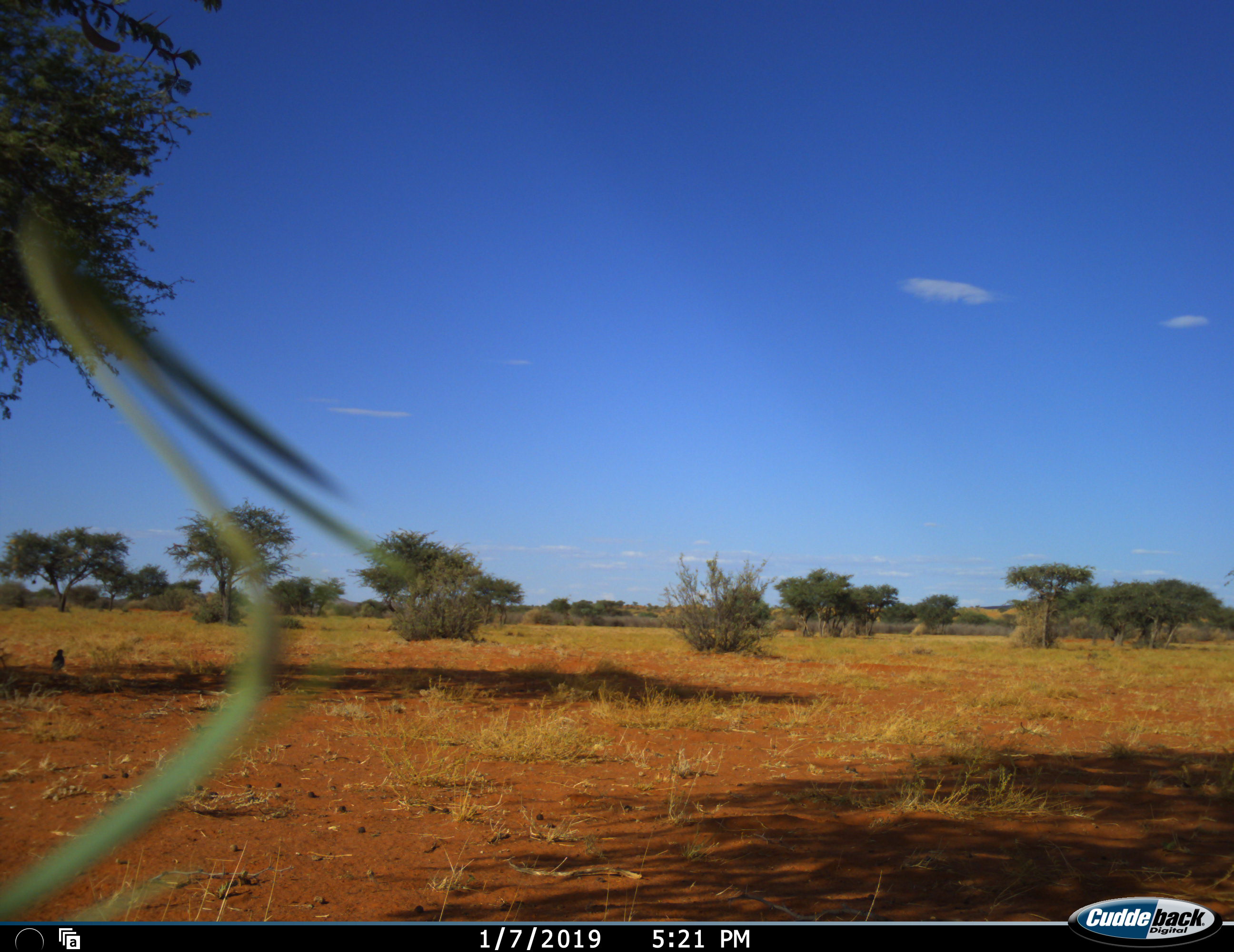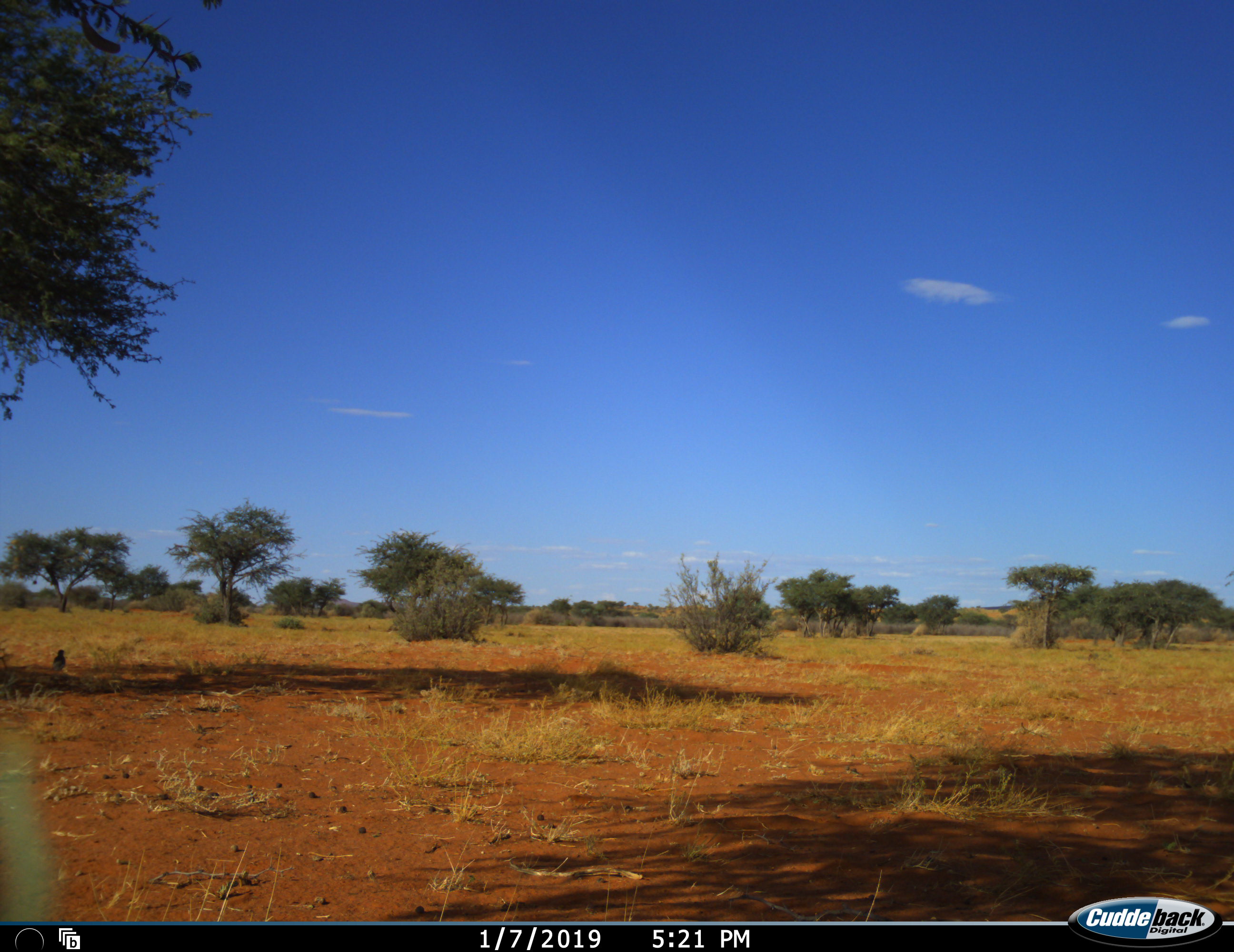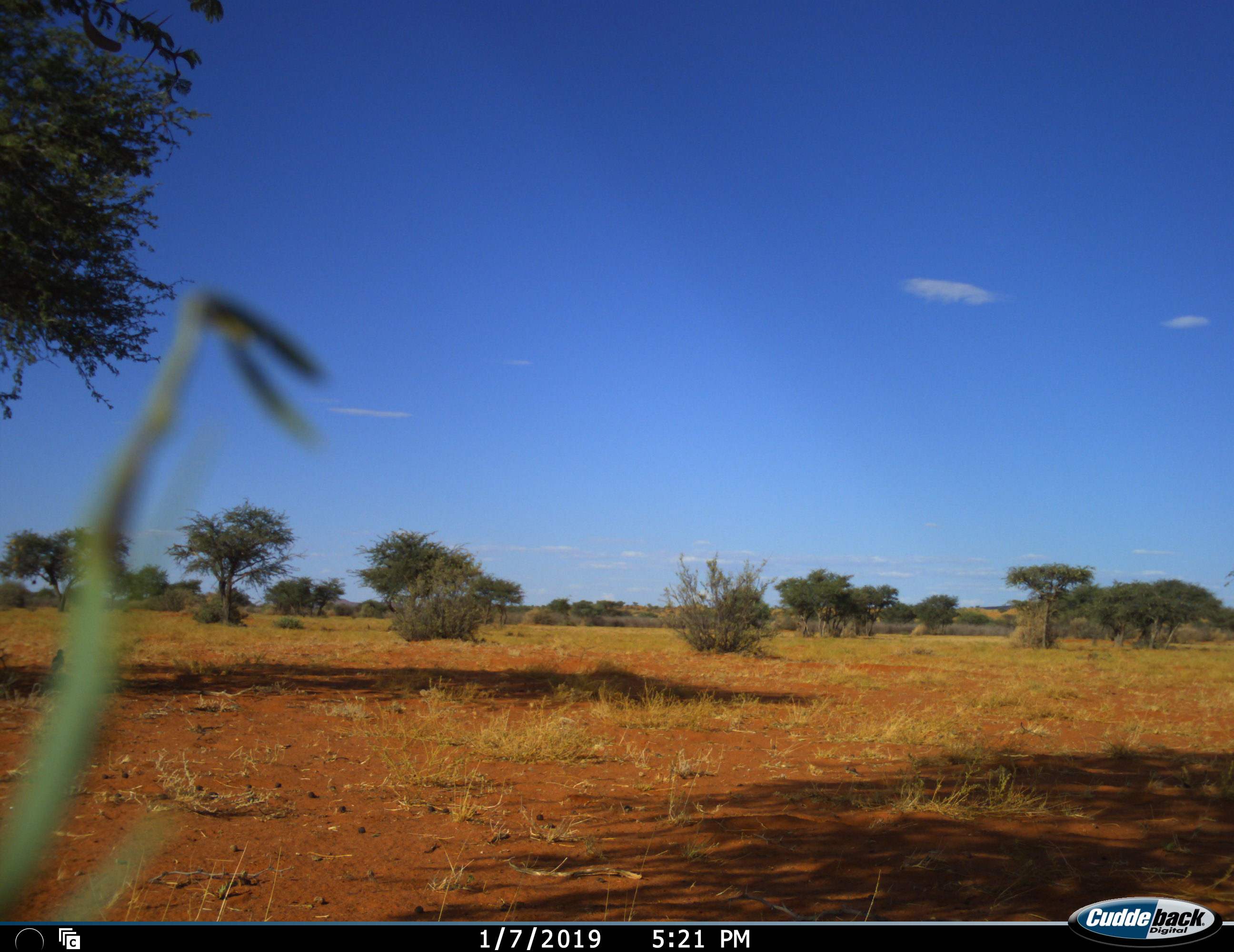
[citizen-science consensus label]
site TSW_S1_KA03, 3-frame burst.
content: unidentified animal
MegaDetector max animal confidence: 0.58